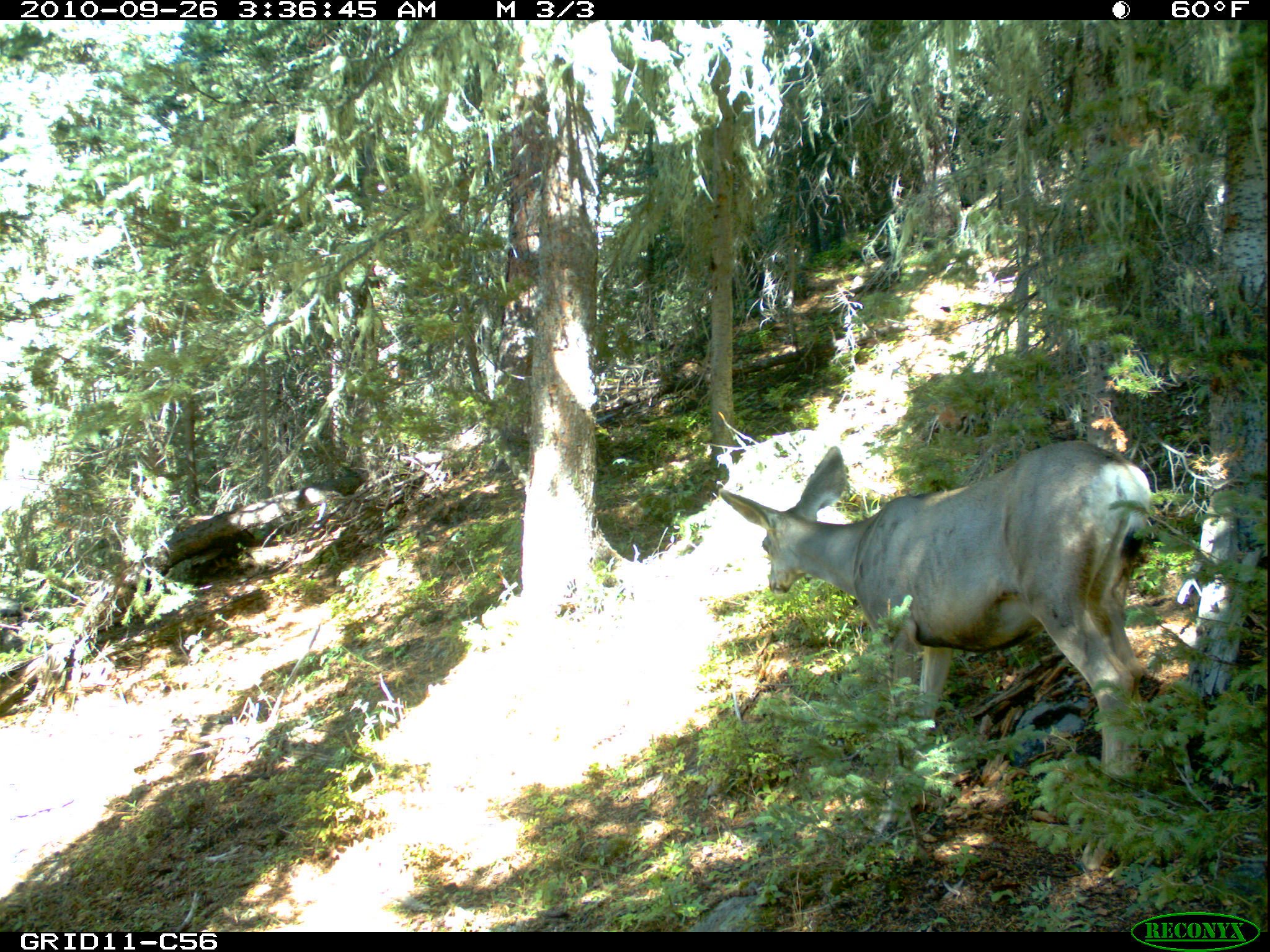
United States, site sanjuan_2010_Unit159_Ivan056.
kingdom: Animalia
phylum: Chordata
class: Mammalia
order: Artiodactyla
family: Cervidae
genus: Odocoileus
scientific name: Odocoileus hemionus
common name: mule deer